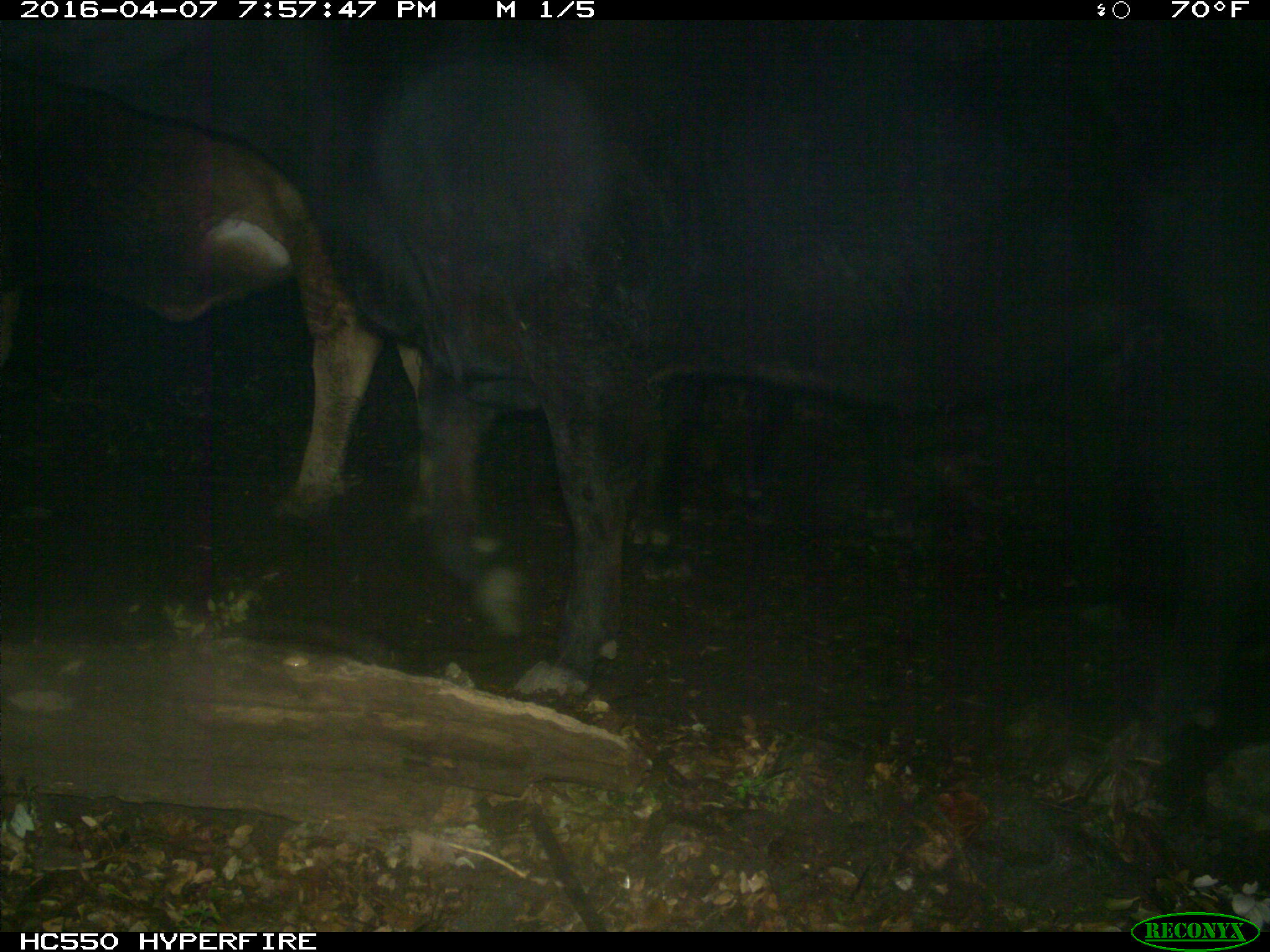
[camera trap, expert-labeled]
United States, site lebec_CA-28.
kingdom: Animalia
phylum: Chordata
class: Mammalia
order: Artiodactyla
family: Bovidae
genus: Bos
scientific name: Bos taurus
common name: domestic cow